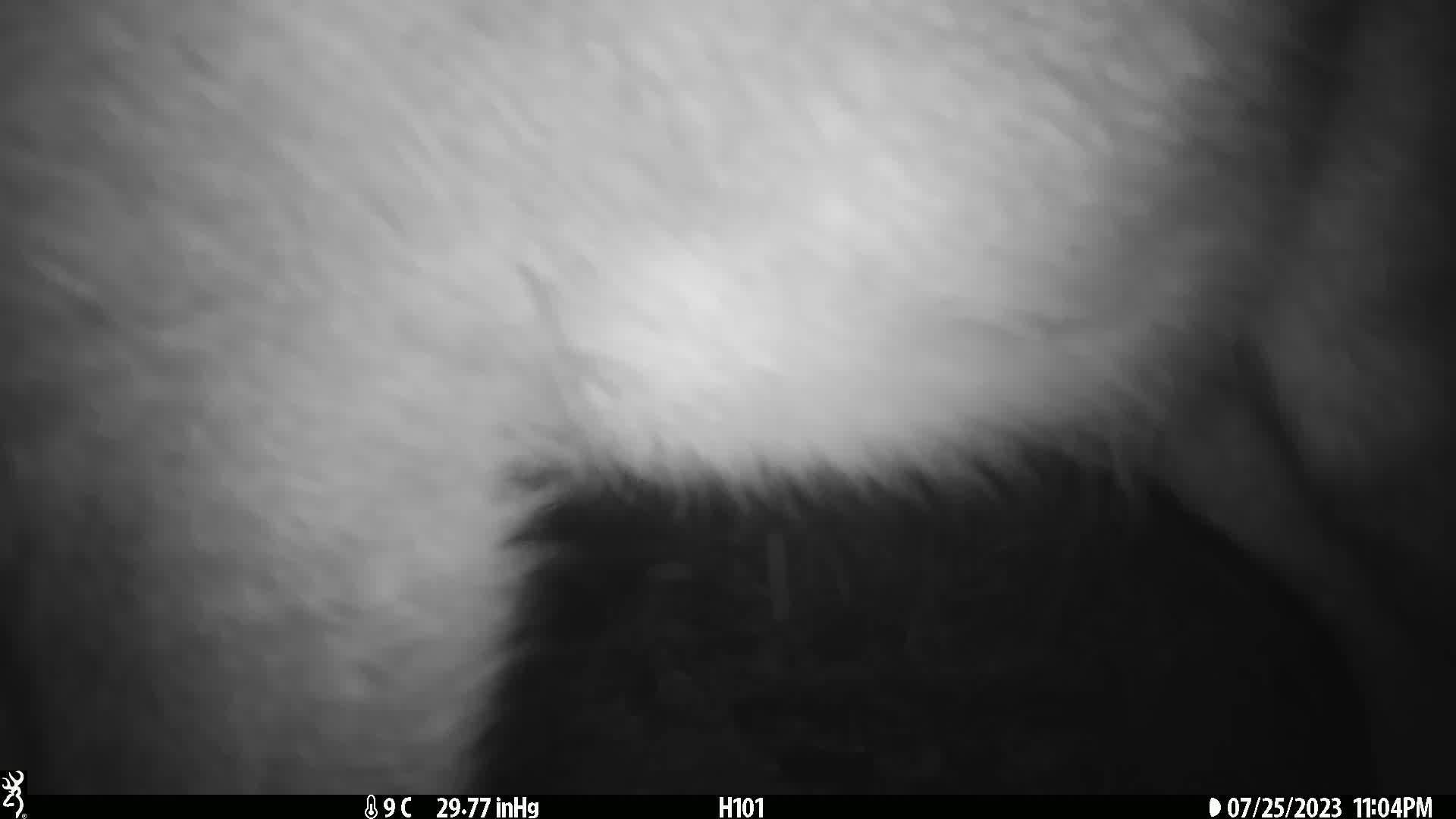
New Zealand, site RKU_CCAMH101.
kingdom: Animalia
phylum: Chordata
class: Mammalia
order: Artiodactyla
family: Cervidae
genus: Odocoileus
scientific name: Odocoileus virginianus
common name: white-tailed deer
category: white tailed deer